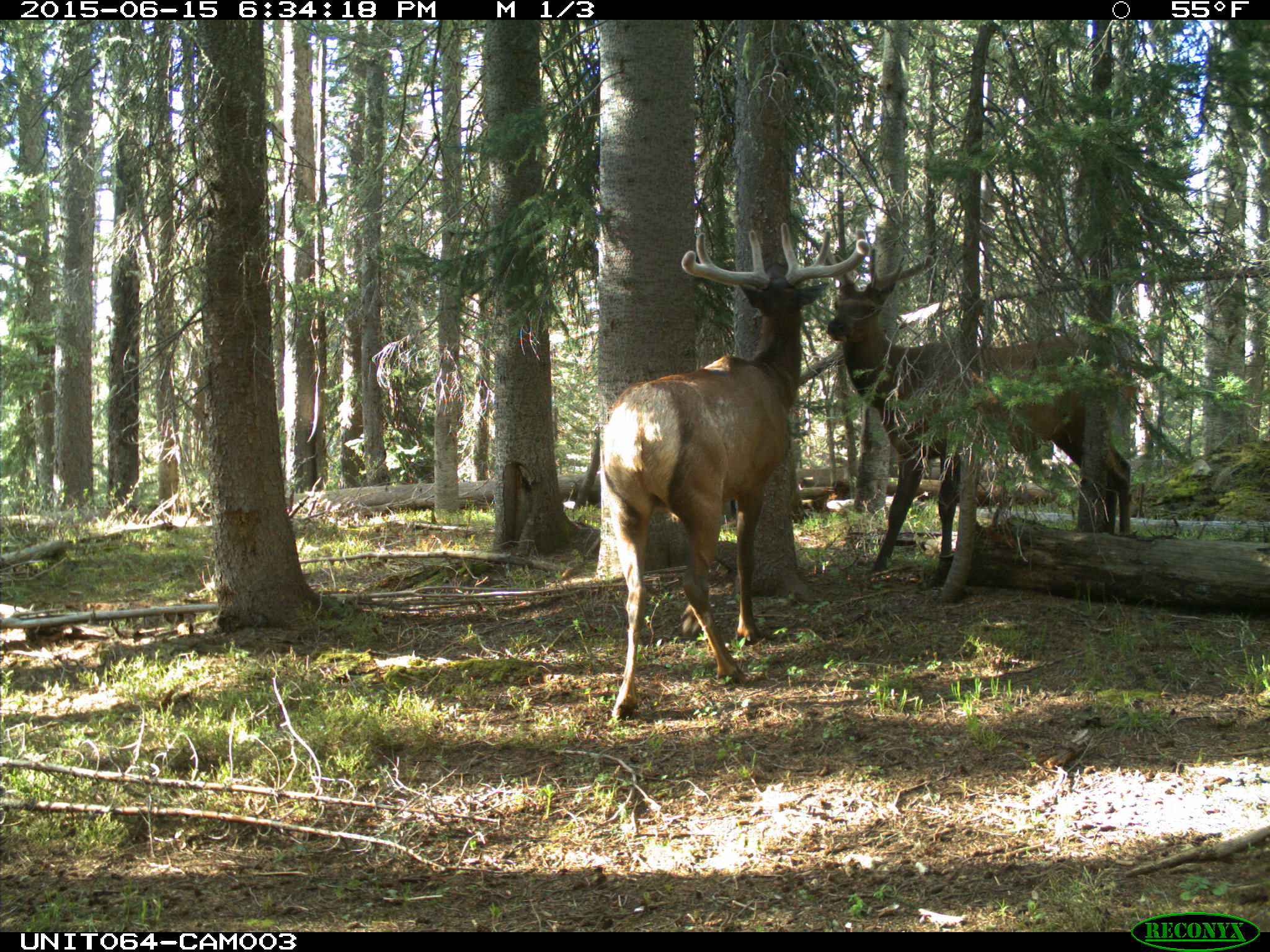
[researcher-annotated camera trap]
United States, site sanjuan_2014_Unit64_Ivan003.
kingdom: Animalia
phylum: Chordata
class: Mammalia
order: Artiodactyla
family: Cervidae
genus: Cervus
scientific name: Cervus elaphus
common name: red deer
Cervus elaphus (red deer).